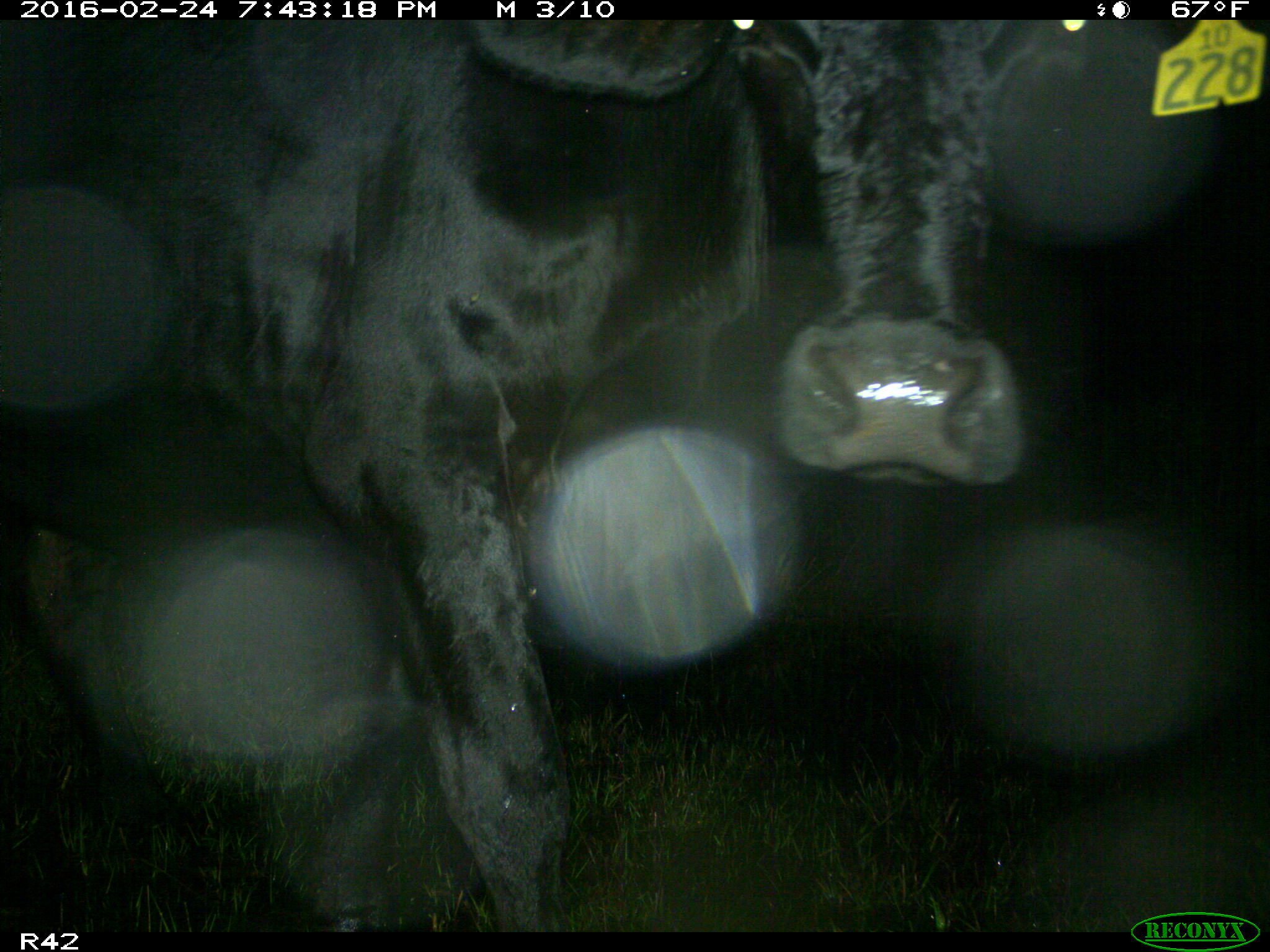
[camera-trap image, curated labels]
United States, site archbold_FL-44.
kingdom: Animalia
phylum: Chordata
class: Mammalia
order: Artiodactyla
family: Bovidae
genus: Bos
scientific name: Bos taurus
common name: domestic cow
Bos taurus (domestic cow).